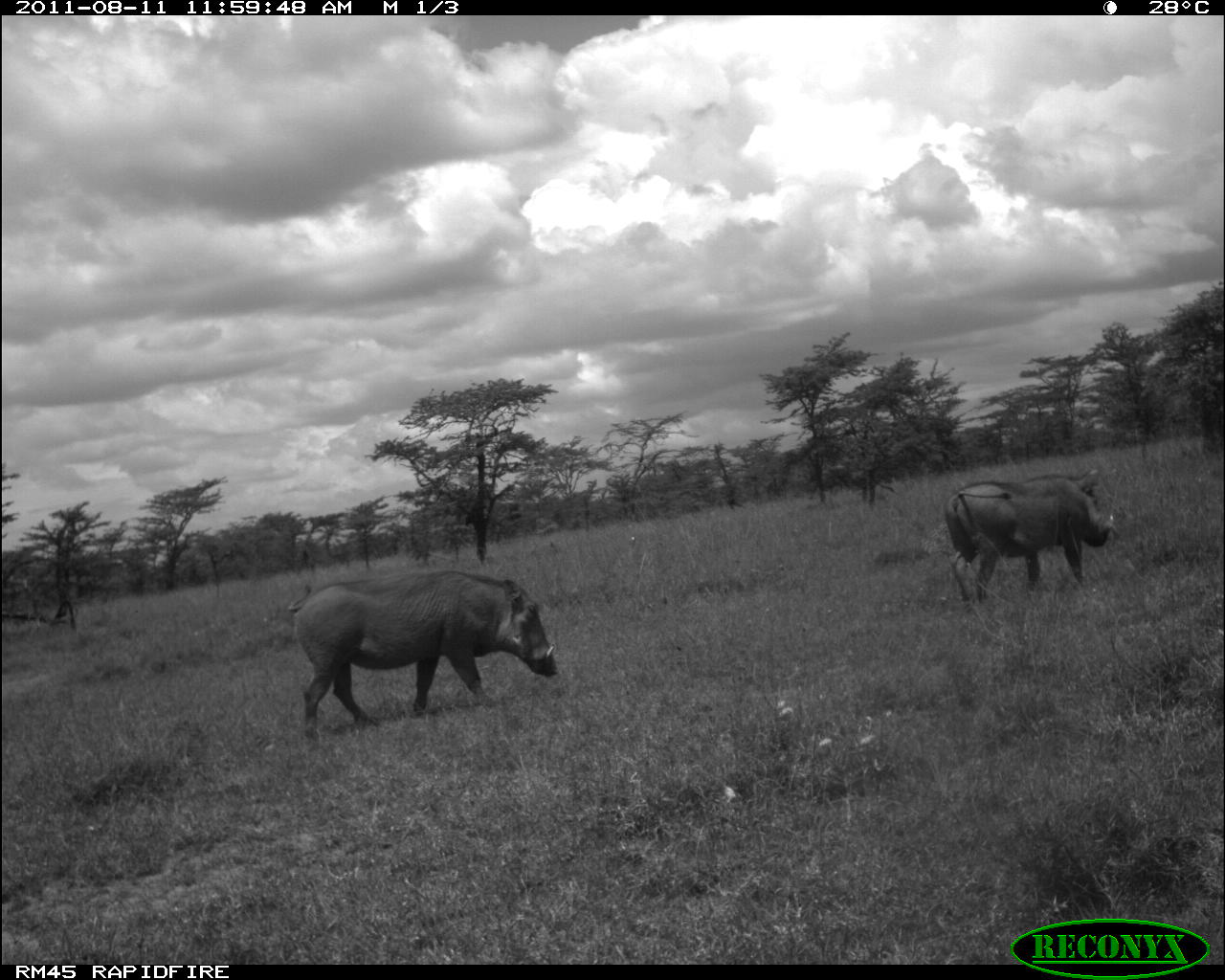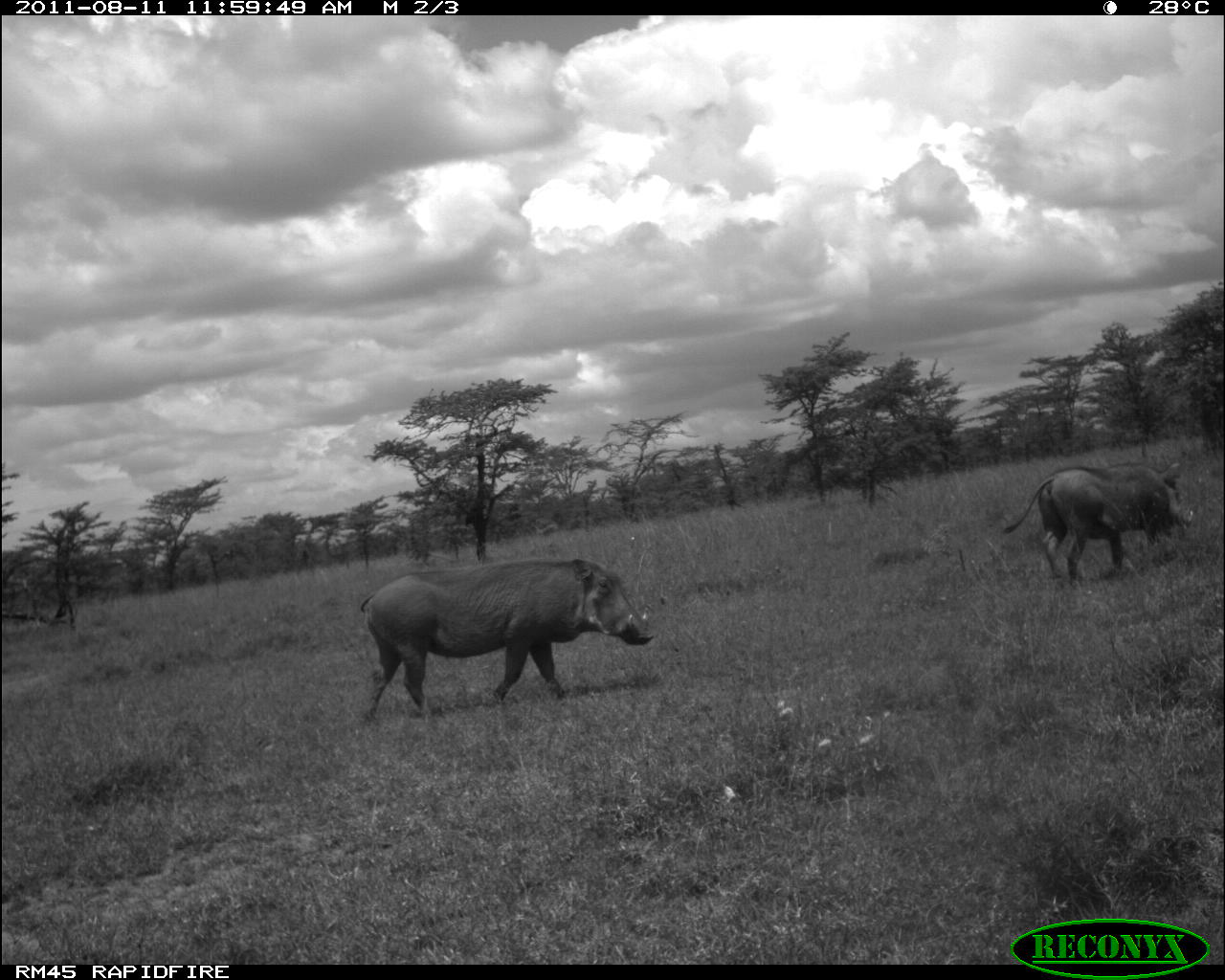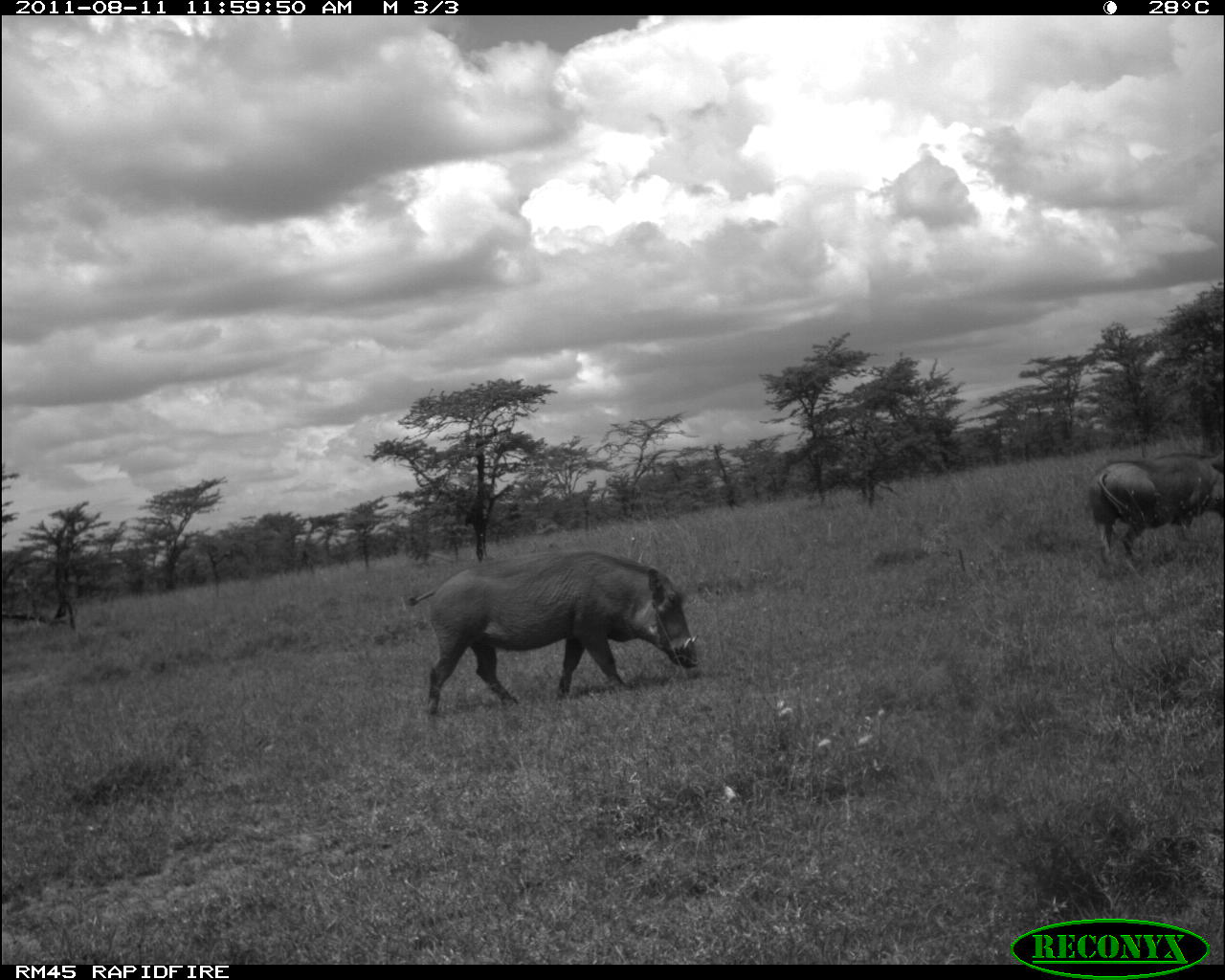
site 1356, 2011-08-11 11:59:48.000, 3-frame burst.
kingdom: Animalia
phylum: Chordata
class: Mammalia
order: Artiodactyla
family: Suidae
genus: Phacochoerus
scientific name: Phacochoerus africanus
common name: common warthog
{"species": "Phacochoerus africanus (common warthog)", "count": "2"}